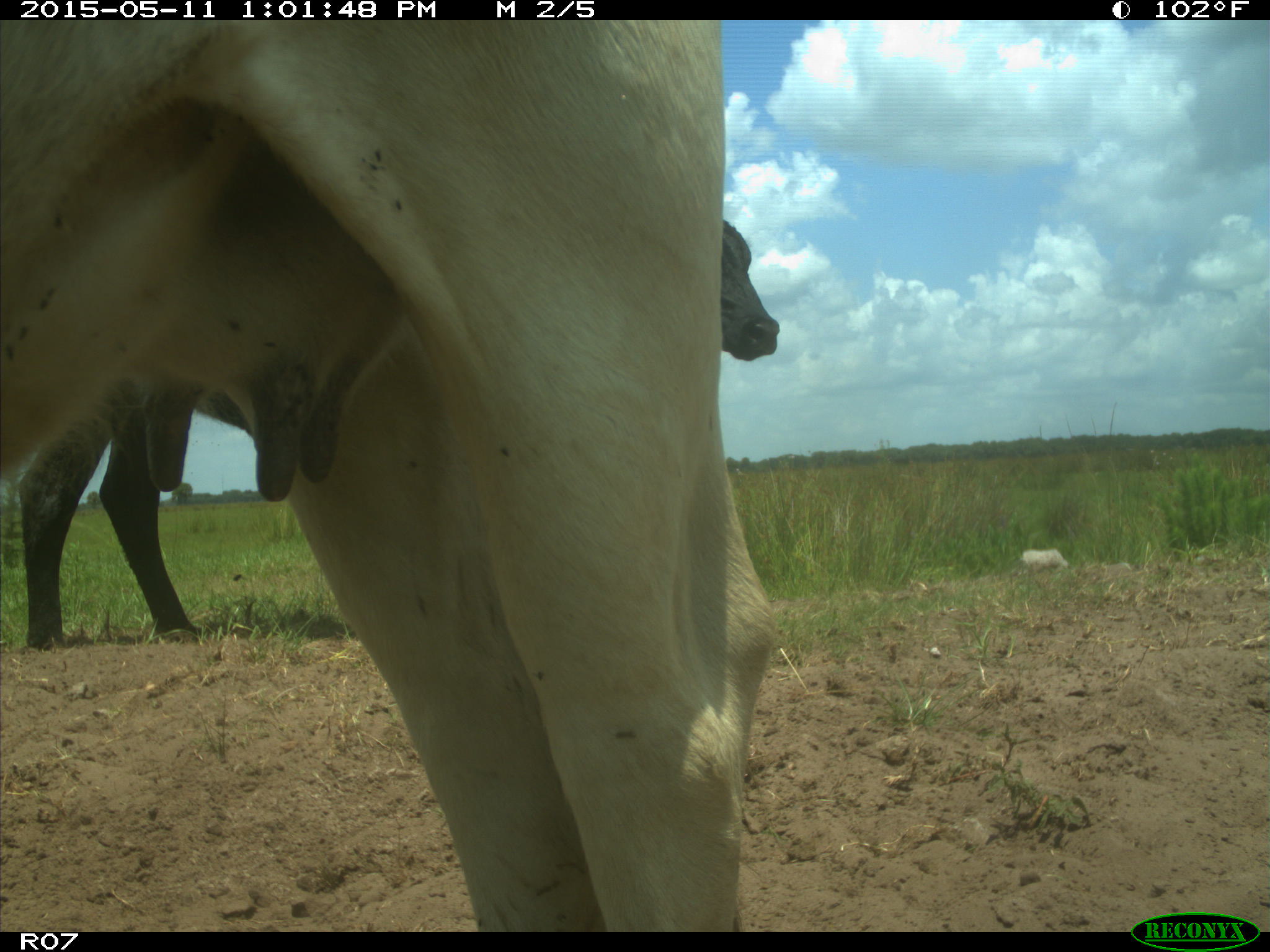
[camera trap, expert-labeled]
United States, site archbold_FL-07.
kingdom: Animalia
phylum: Chordata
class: Mammalia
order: Artiodactyla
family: Bovidae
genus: Bos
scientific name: Bos taurus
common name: domestic cow